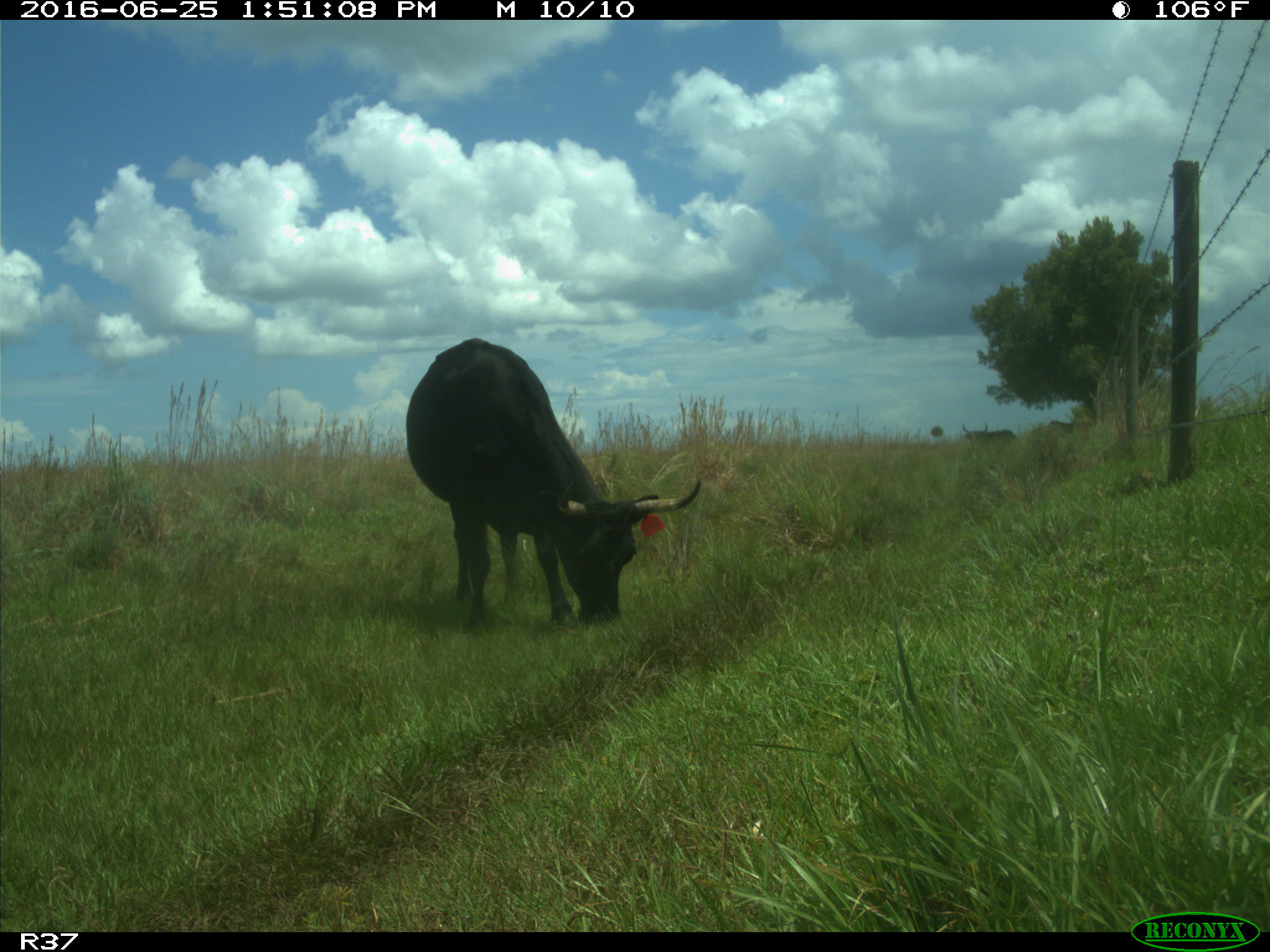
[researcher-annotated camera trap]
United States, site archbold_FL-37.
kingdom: Animalia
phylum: Chordata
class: Mammalia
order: Artiodactyla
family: Bovidae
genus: Bos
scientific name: Bos taurus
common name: domestic cow